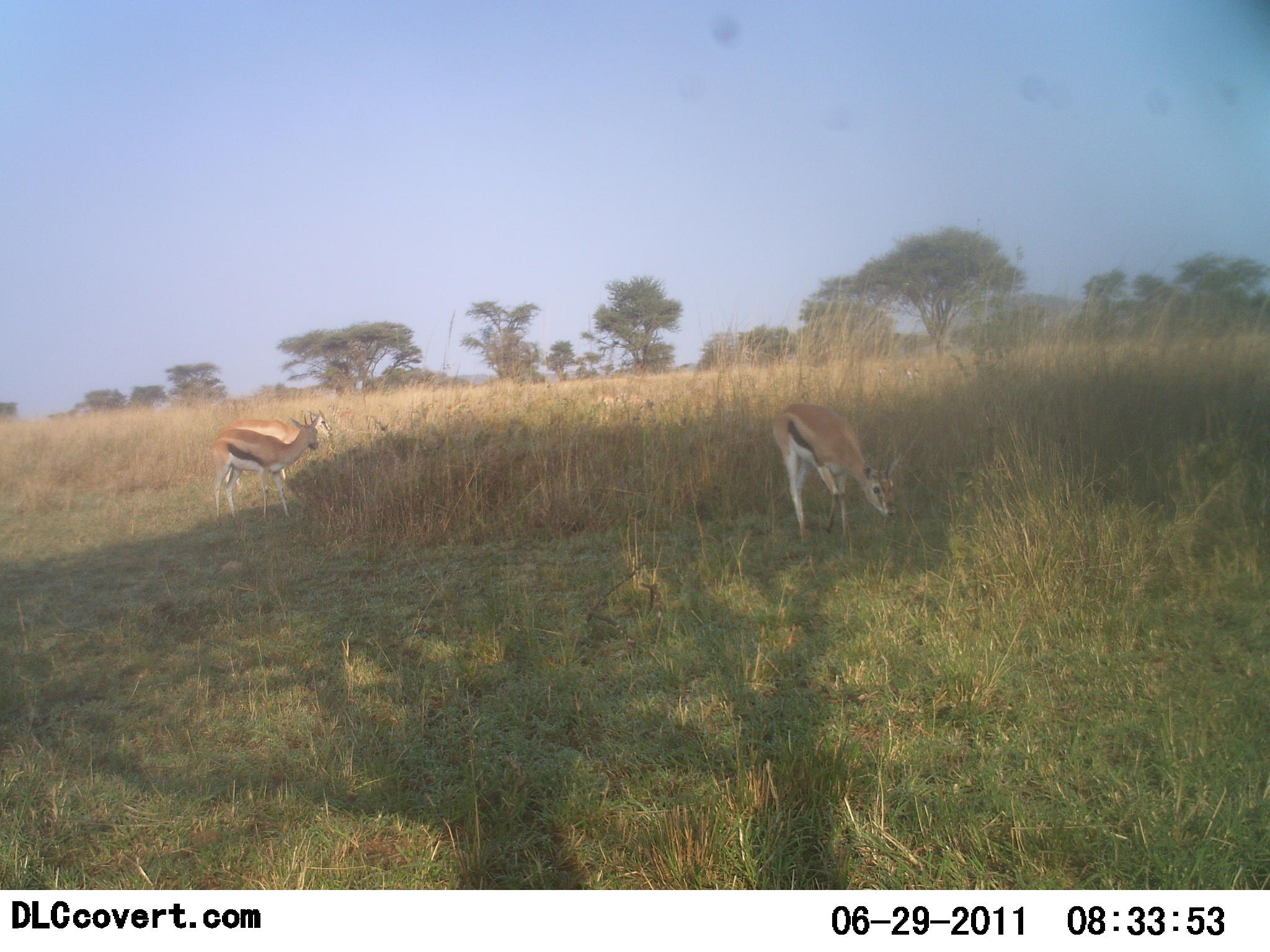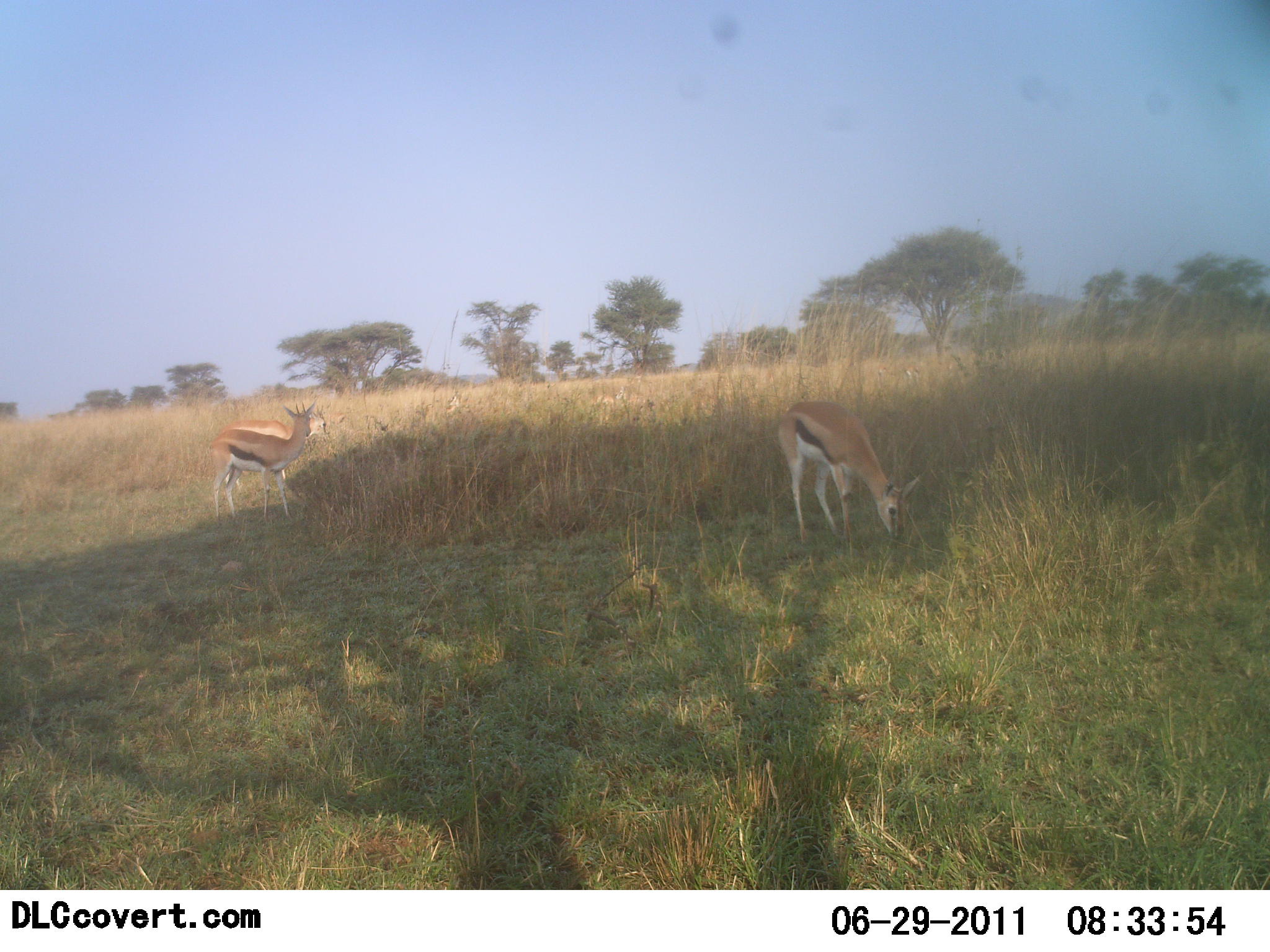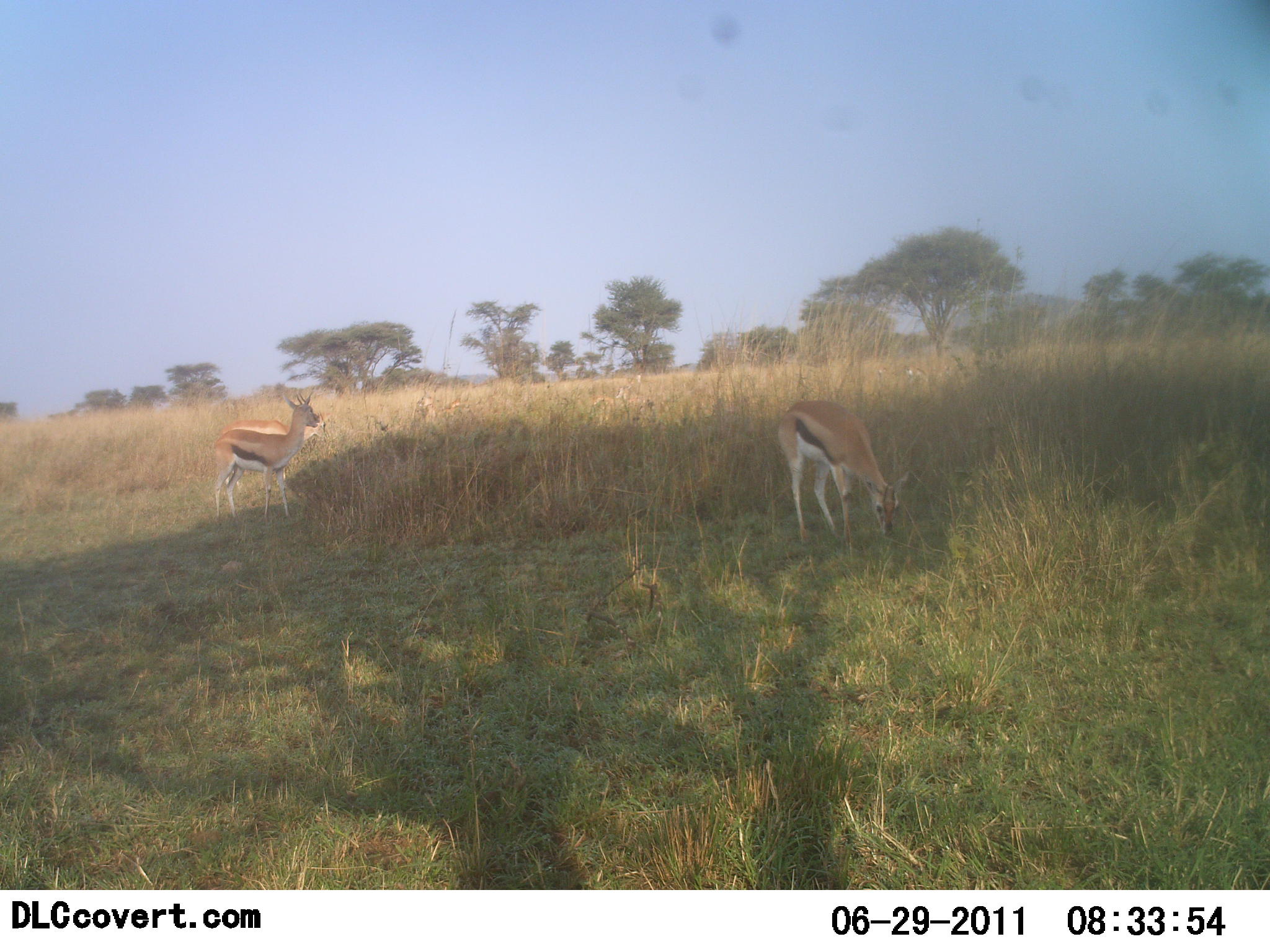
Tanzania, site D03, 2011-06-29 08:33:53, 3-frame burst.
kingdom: Animalia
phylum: Chordata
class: Mammalia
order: Artiodactyla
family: Bovidae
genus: Eudorcas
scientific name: Eudorcas thomsonii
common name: thomson's gazelle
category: gazellethomsons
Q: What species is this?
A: Gazellethomsons (thomson's gazelle) (Eudorcas thomsonii).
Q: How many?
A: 4.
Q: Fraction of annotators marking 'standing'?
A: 82%.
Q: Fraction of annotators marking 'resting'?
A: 0%.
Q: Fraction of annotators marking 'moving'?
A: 9%.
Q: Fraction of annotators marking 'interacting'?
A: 0%.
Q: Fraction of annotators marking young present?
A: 0%.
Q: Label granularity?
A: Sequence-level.